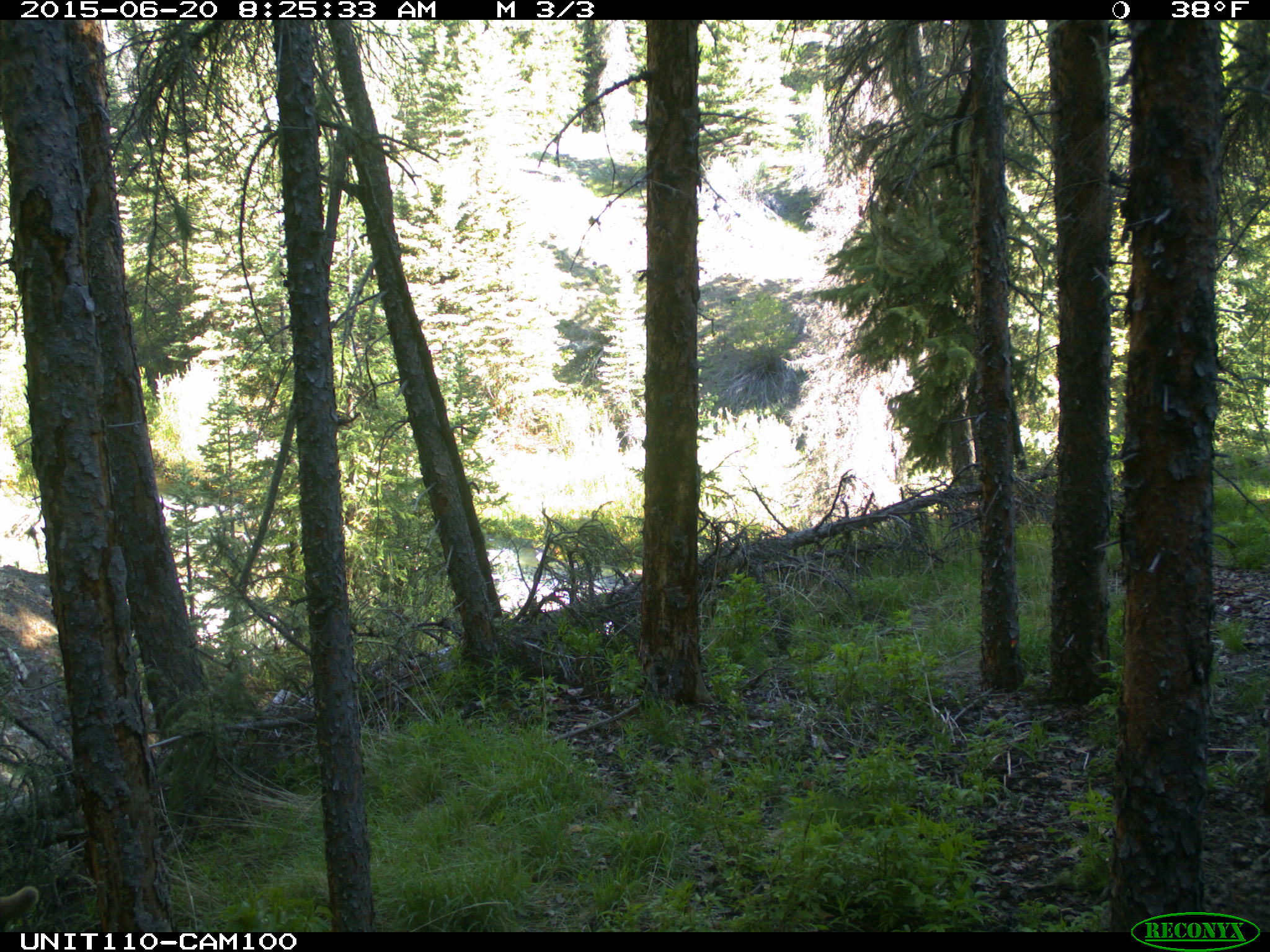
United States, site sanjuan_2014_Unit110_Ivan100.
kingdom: Animalia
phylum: Chordata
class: Mammalia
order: Artiodactyla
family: Cervidae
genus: Cervus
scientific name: Cervus elaphus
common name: red deer